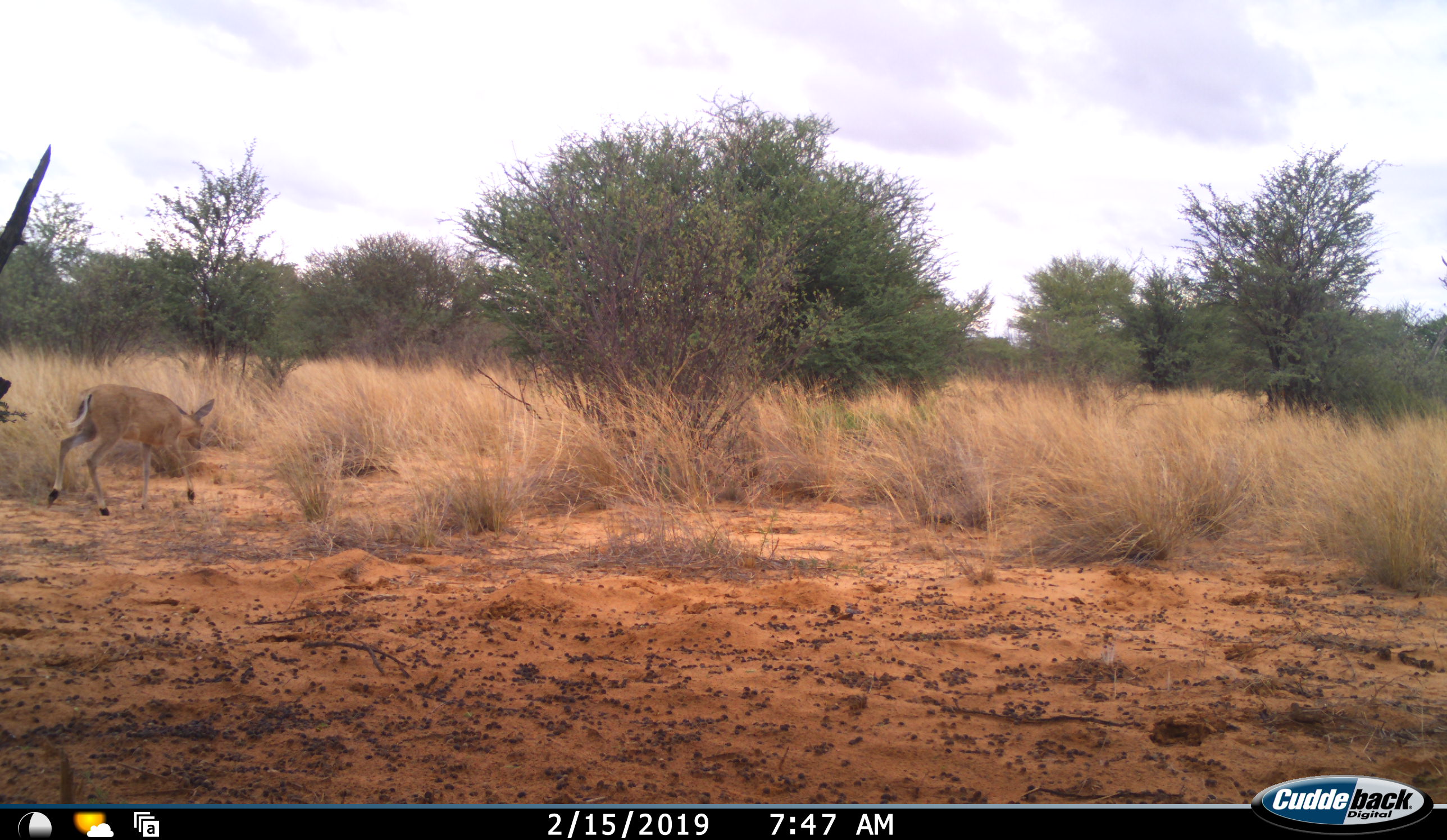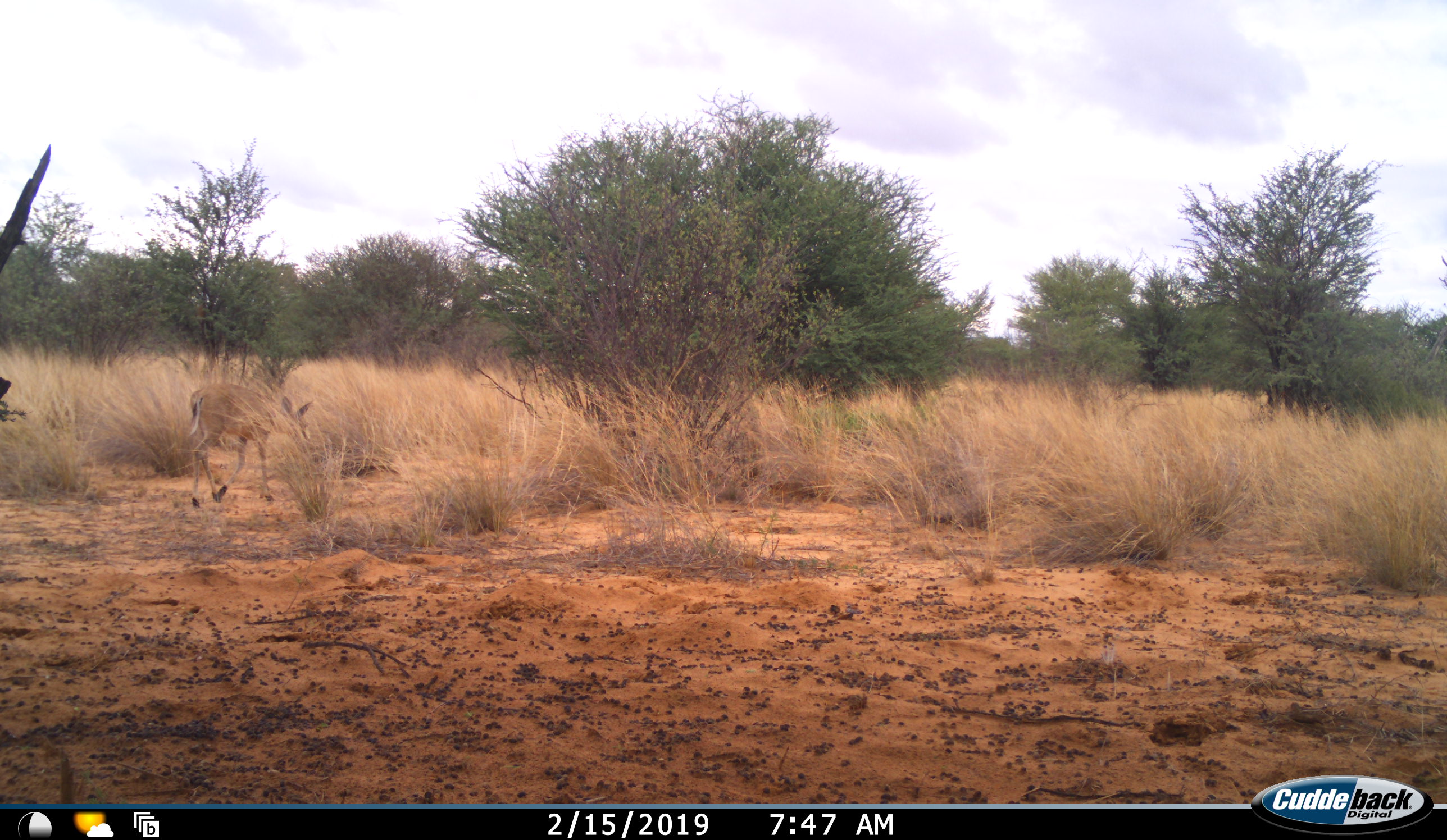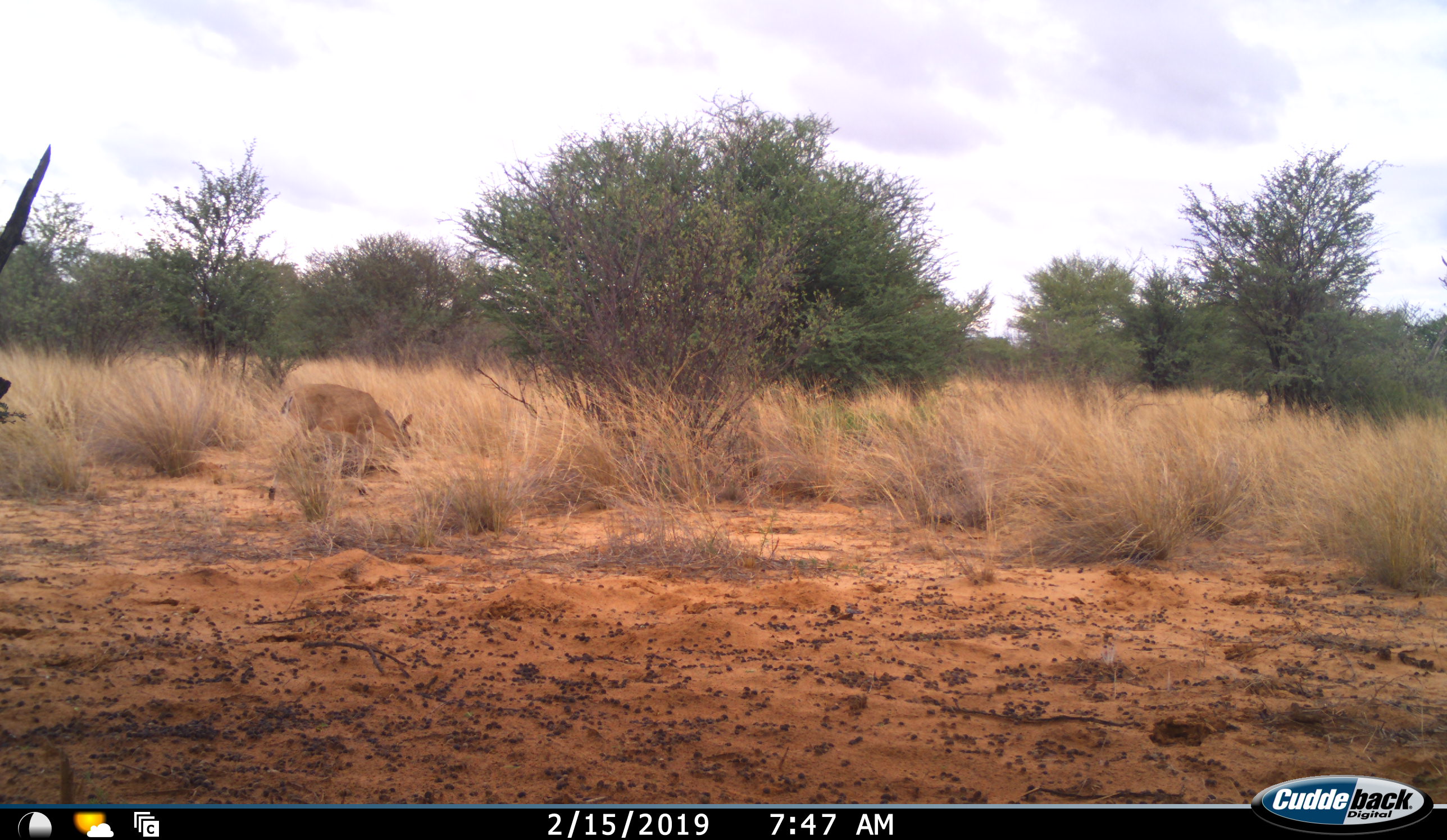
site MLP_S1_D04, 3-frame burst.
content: unidentified animal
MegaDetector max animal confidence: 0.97